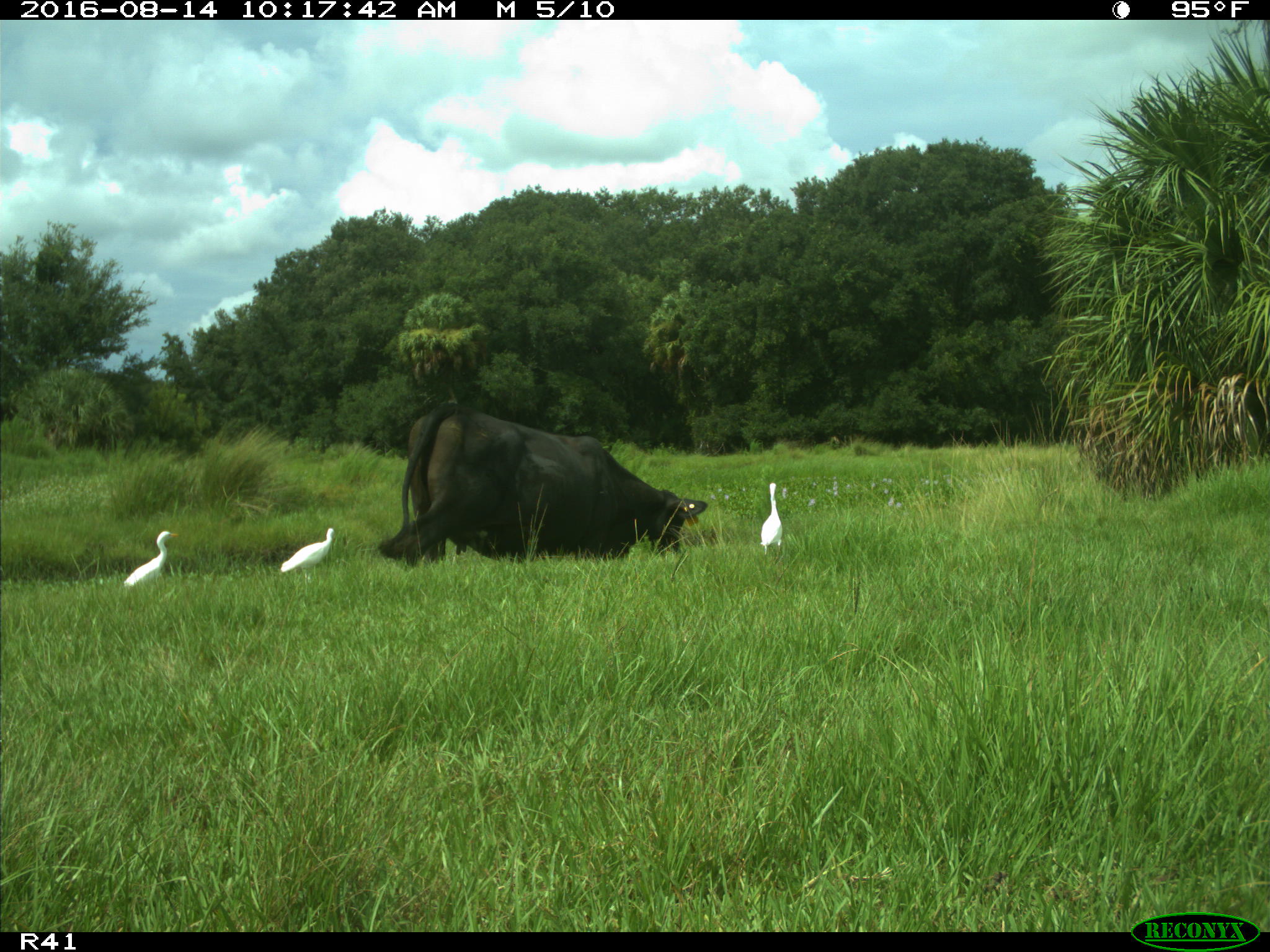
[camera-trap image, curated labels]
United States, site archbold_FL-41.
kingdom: Animalia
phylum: Chordata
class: Mammalia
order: Artiodactyla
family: Bovidae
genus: Bos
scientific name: Bos taurus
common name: domestic cow